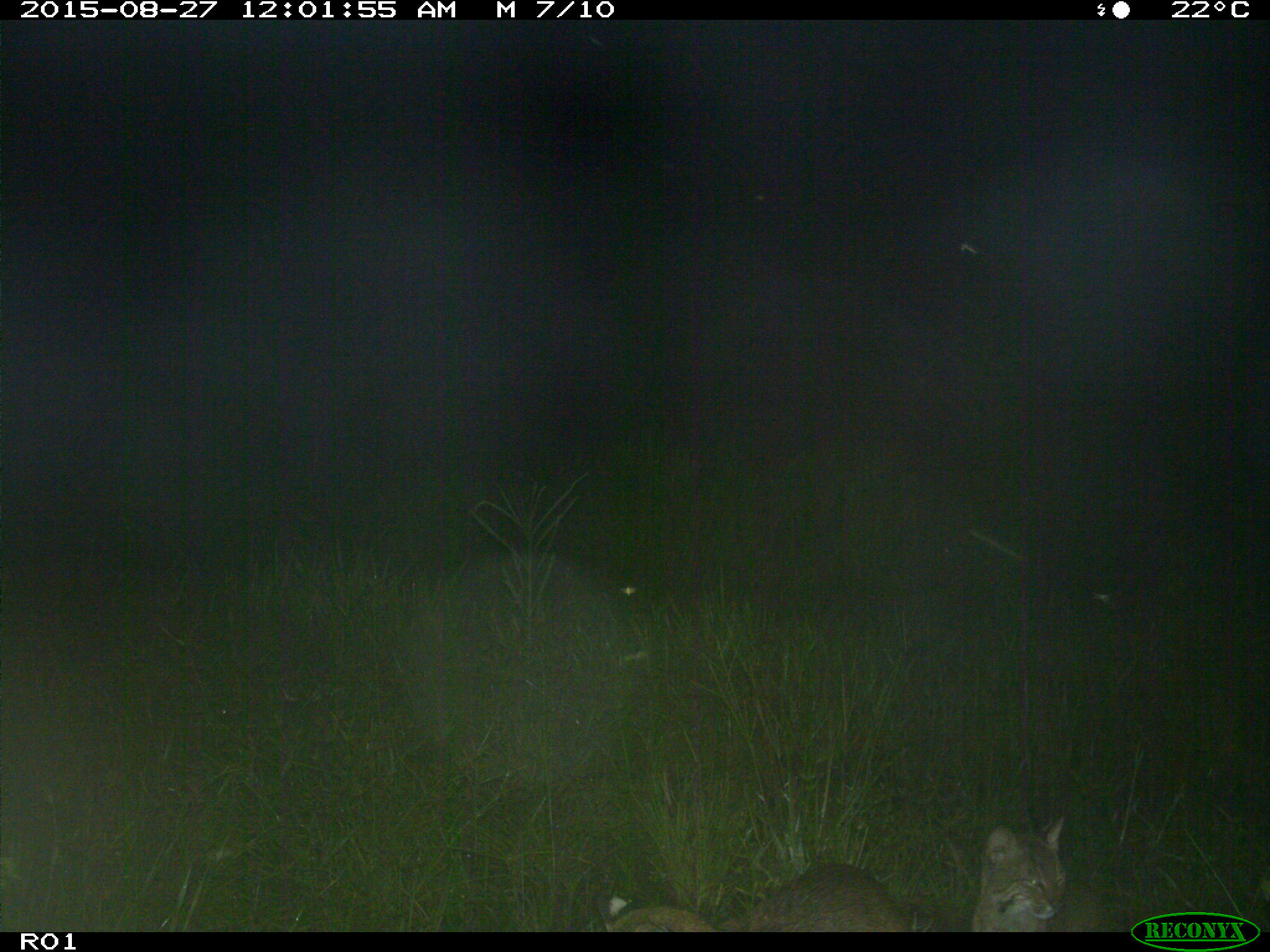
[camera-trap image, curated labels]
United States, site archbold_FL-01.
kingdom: Animalia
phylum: Chordata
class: Mammalia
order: Carnivora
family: Felidae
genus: Lynx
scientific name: Lynx rufus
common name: bobcat